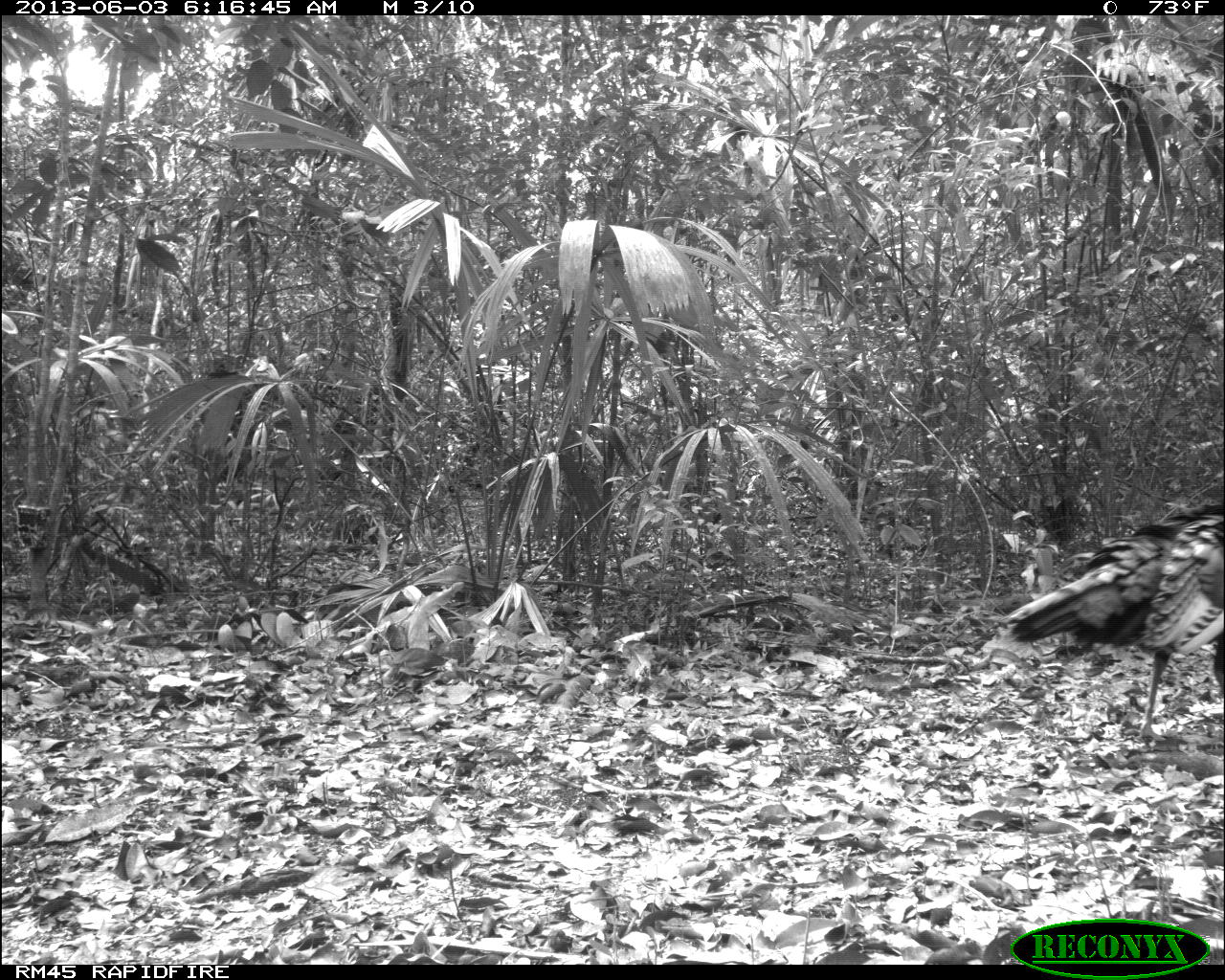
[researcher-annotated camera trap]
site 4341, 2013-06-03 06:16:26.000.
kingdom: Animalia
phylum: Chordata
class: Aves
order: Galliformes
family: Phasianidae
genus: Meleagris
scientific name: Meleagris ocellata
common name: ocellated turkey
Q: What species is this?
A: Meleagris ocellata (ocellated turkey).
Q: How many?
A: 1.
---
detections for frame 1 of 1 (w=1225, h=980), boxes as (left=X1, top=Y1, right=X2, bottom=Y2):
meleagris ocellata: (left=994, top=498, right=1225, bottom=740)